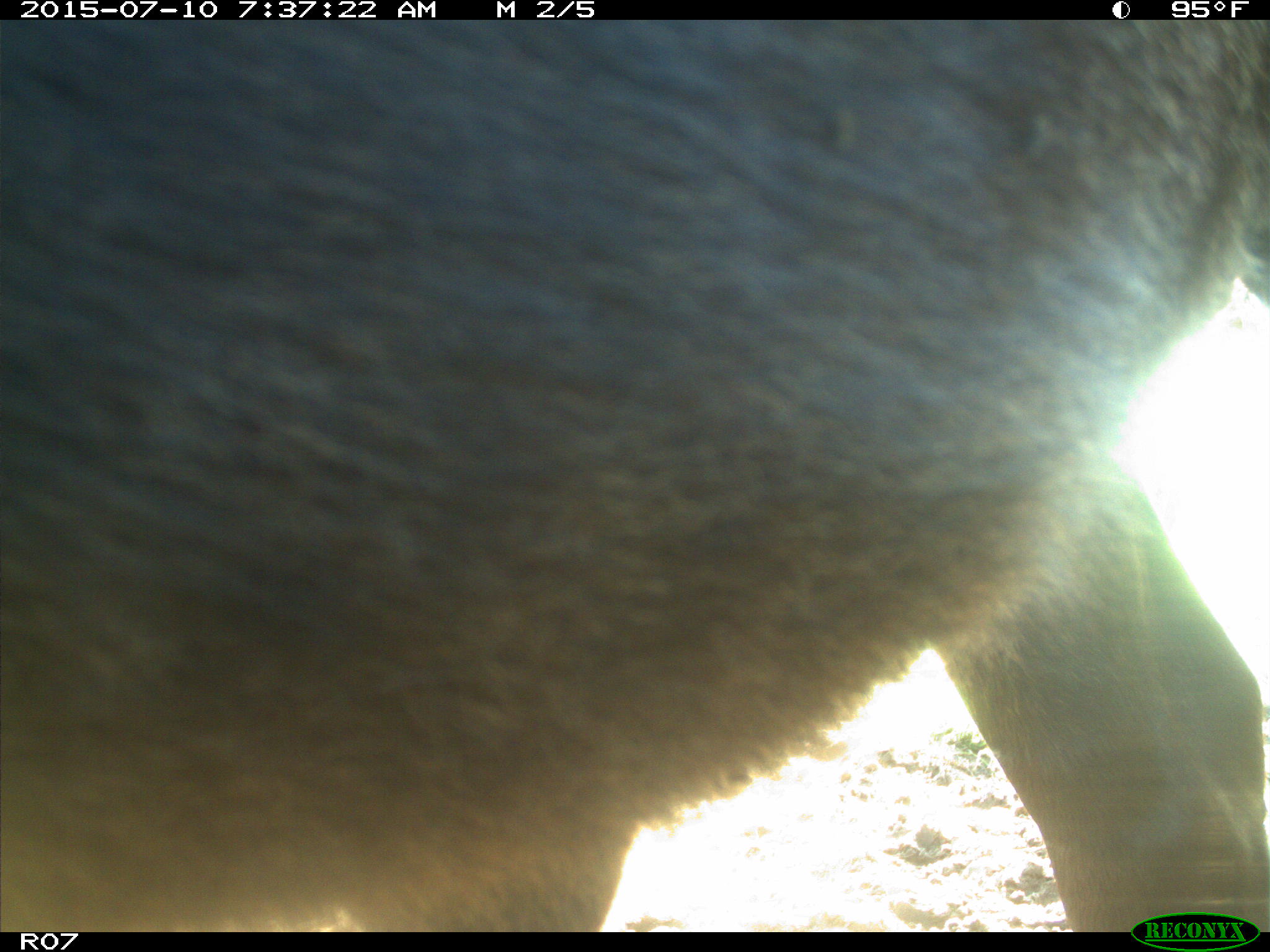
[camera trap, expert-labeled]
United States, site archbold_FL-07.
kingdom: Animalia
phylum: Chordata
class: Mammalia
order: Artiodactyla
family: Bovidae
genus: Bos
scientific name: Bos taurus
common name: domestic cow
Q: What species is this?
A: Bos taurus (domestic cow).